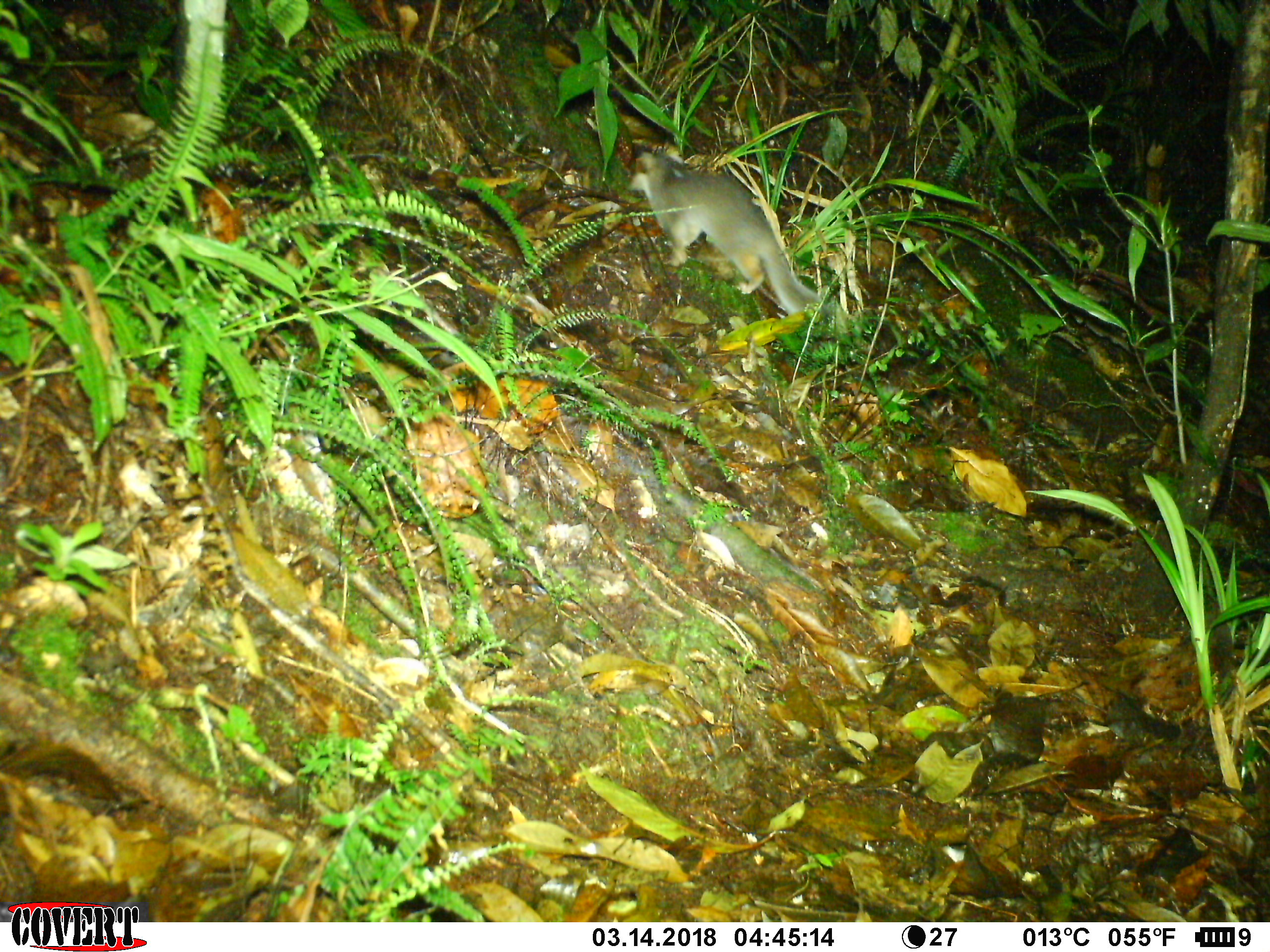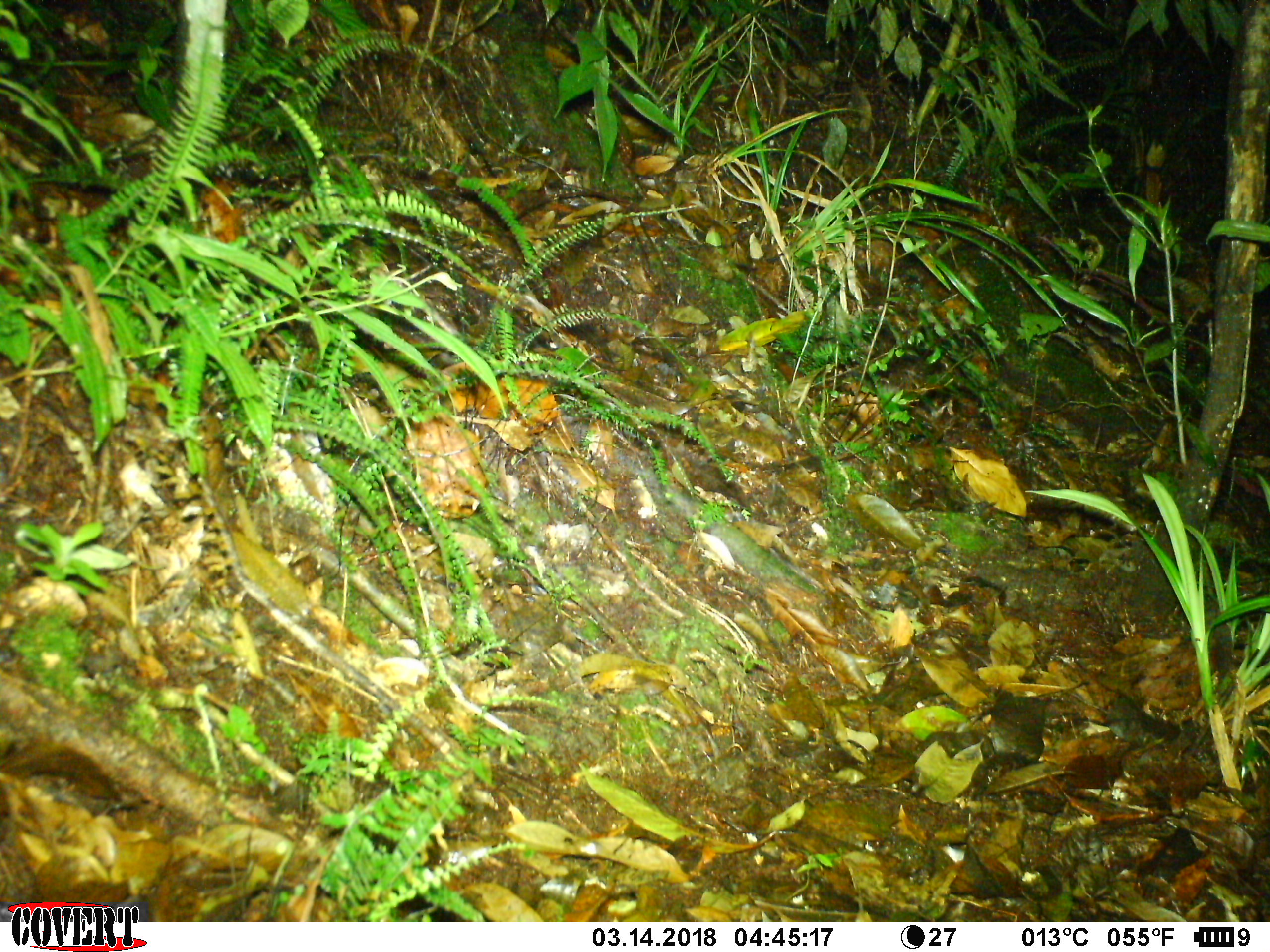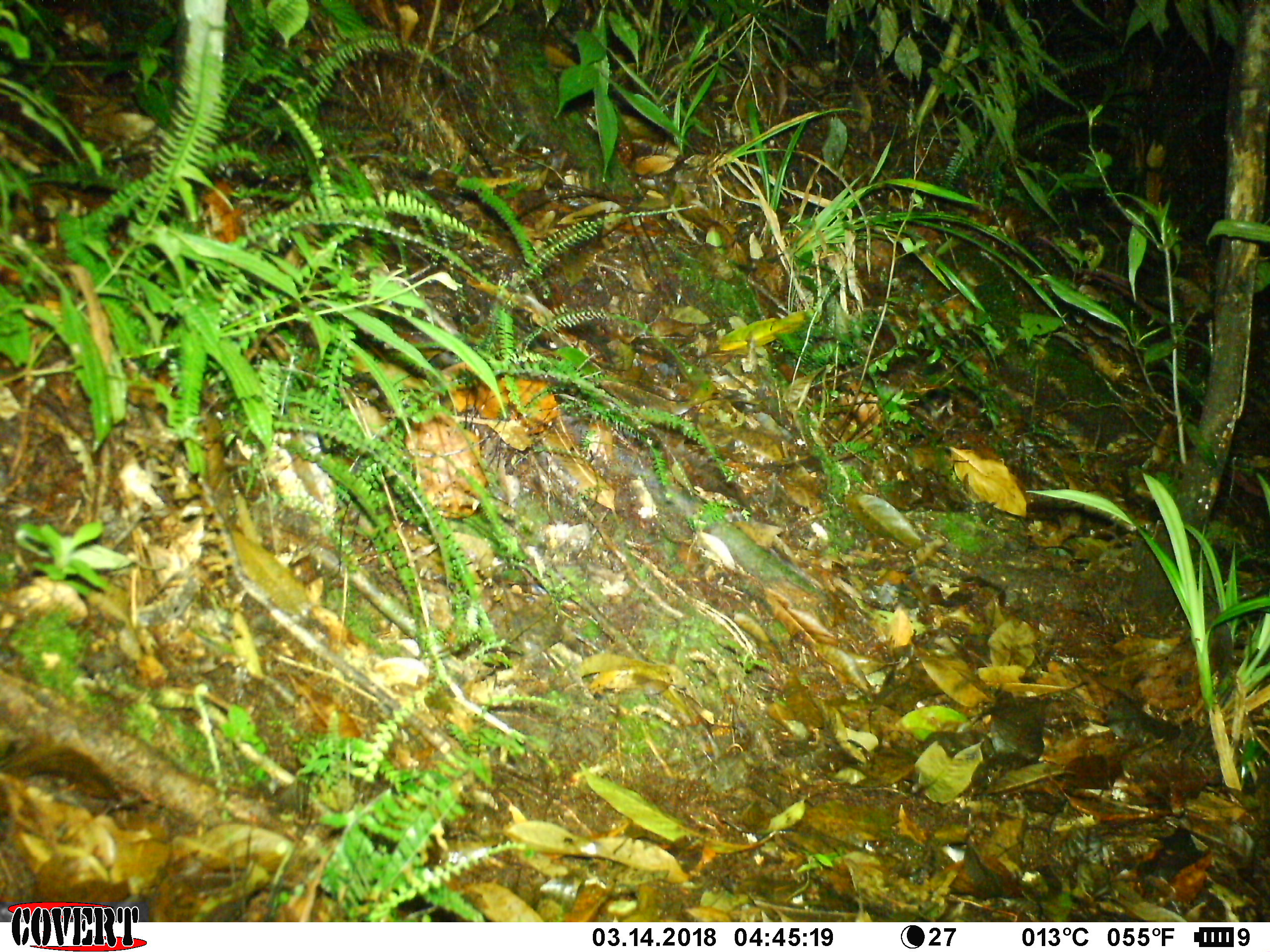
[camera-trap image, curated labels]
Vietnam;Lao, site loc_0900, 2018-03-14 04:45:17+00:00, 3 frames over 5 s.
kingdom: Animalia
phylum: Chordata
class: Mammalia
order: Carnivora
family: Mustelidae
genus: Melogale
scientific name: Melogale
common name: ferret badger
Ferret badger (Melogale). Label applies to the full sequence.